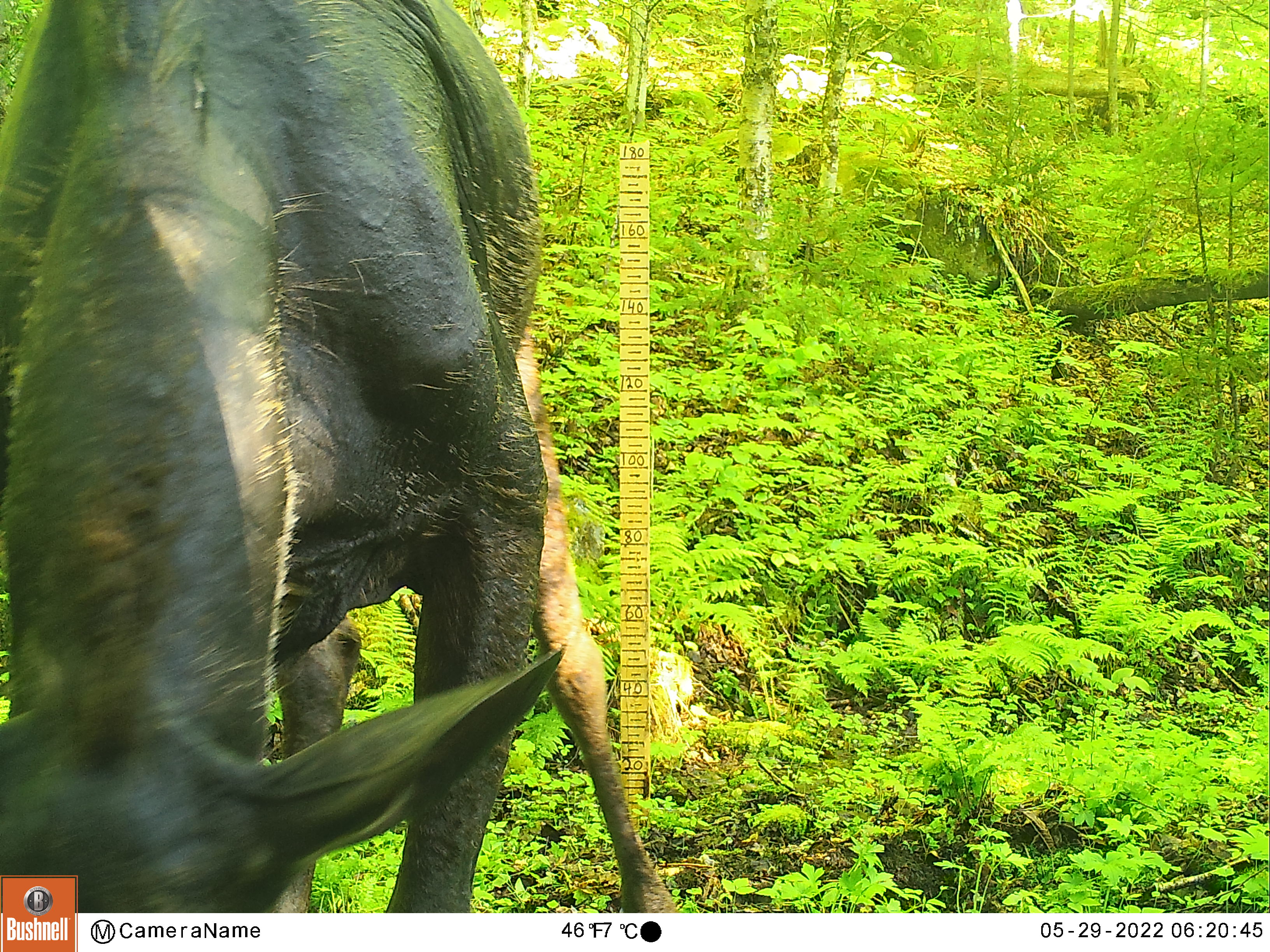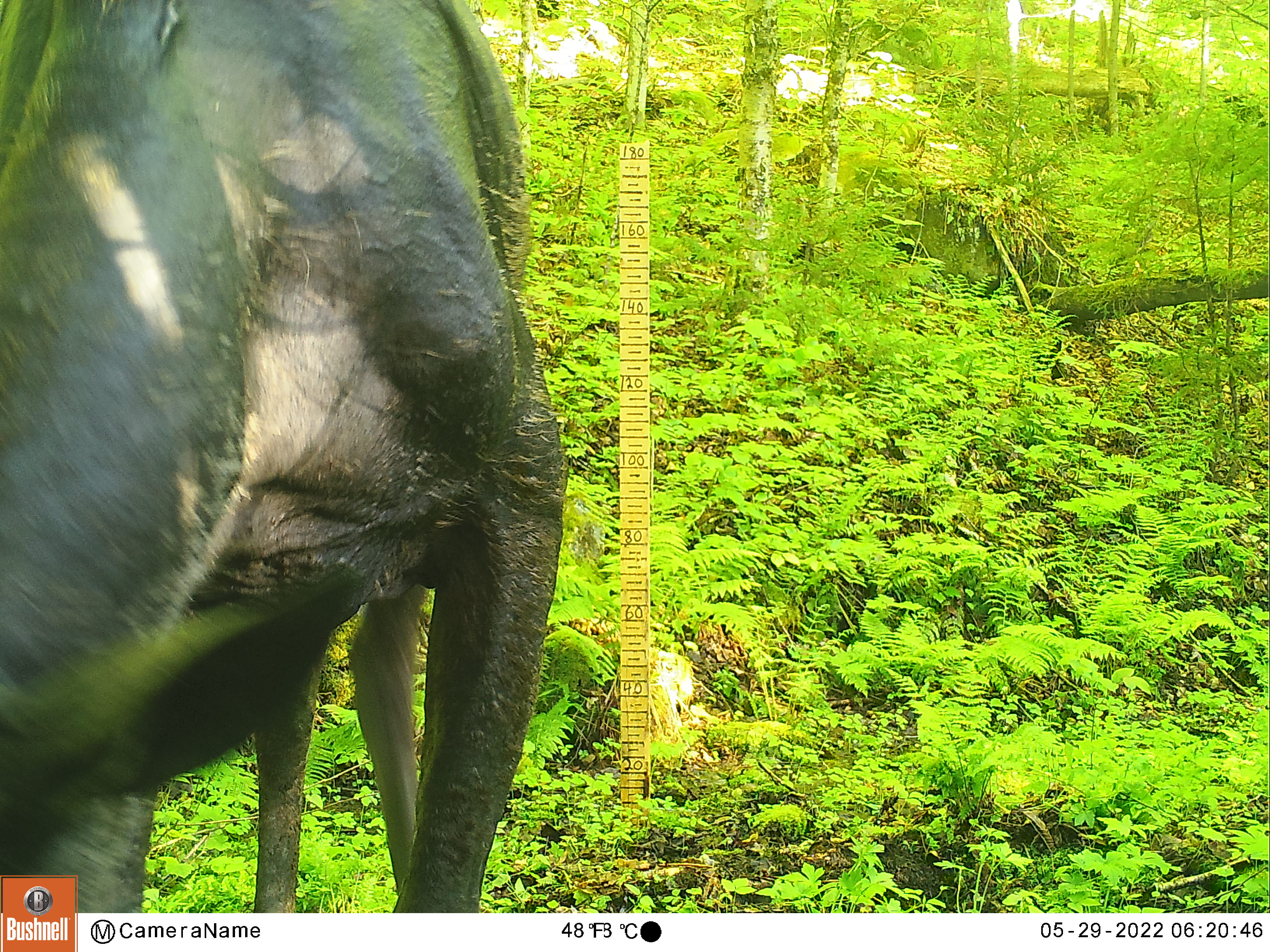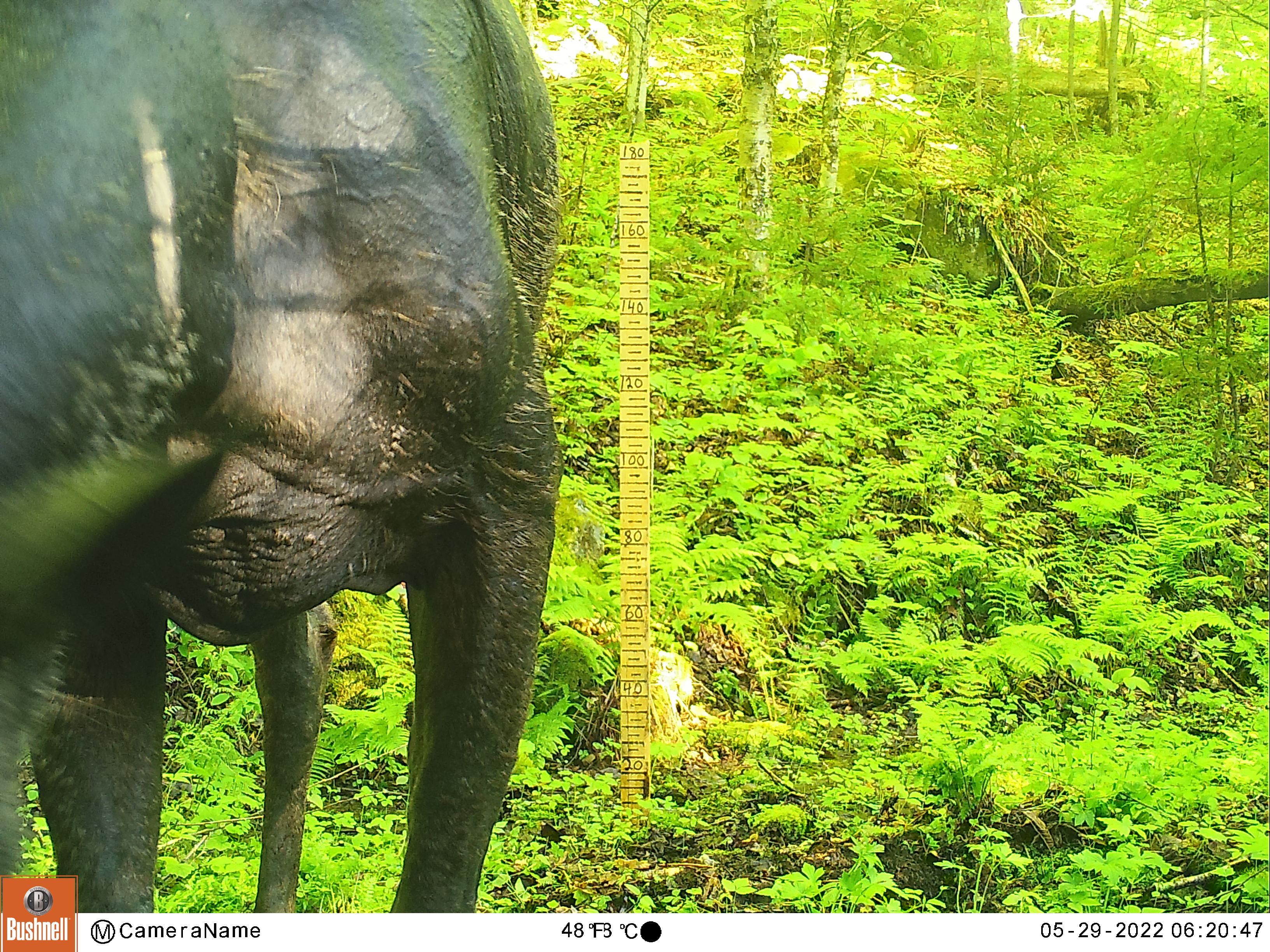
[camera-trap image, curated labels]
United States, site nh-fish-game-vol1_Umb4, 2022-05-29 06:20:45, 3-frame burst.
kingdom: Animalia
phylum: Chordata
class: Mammalia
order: Artiodactyla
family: Cervidae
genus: Alces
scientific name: Alces alces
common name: moose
Moose (Alces alces).